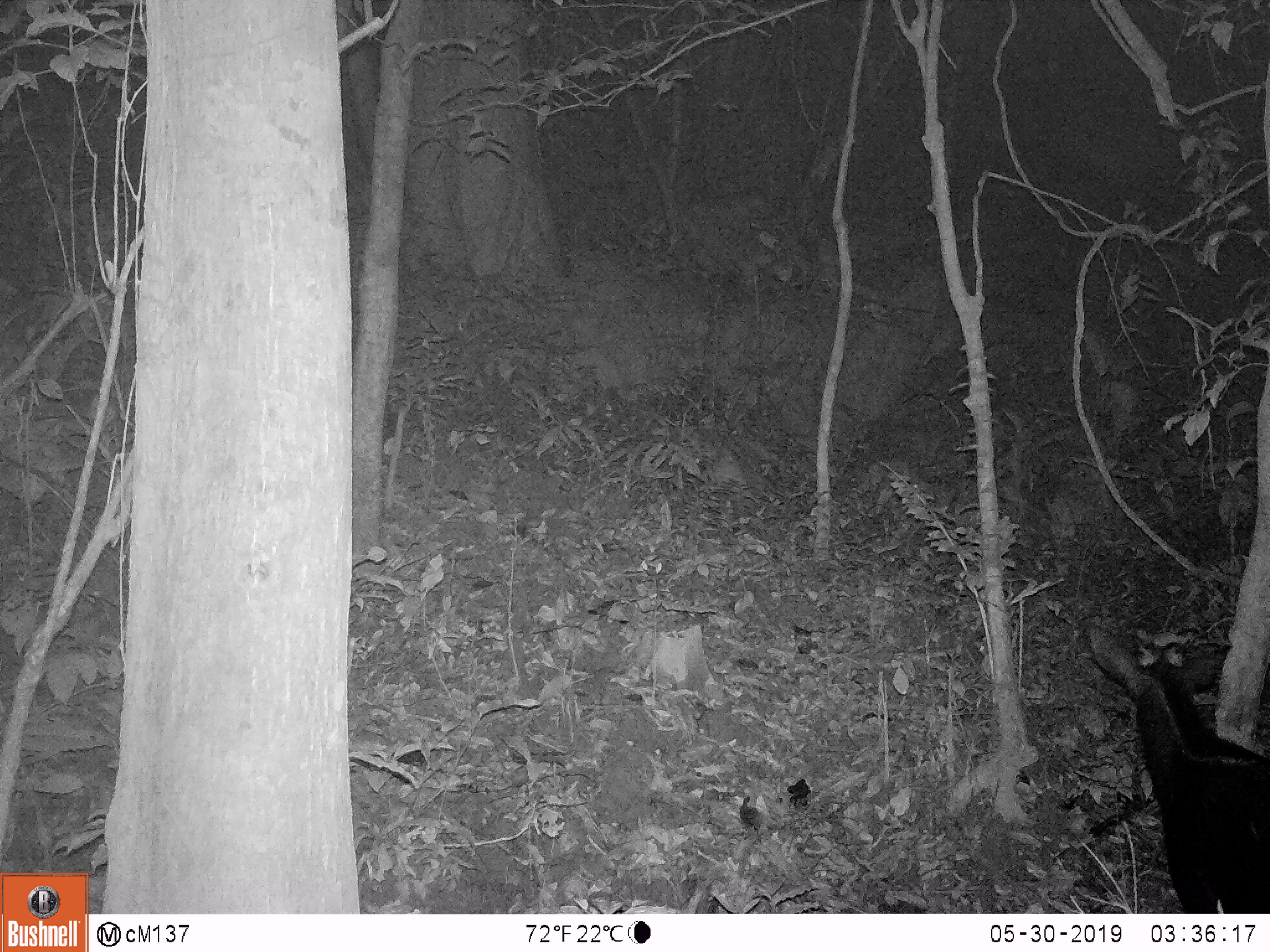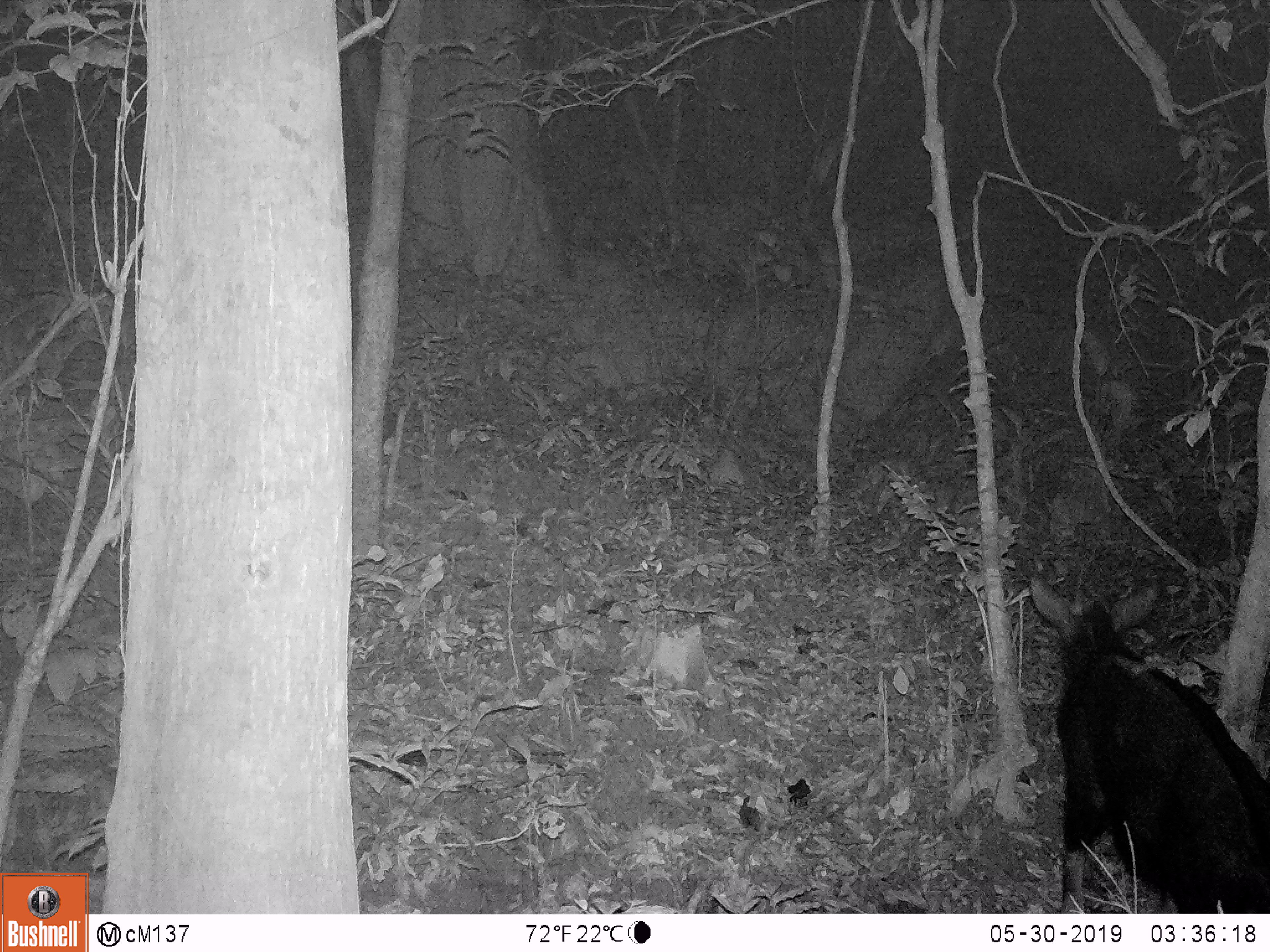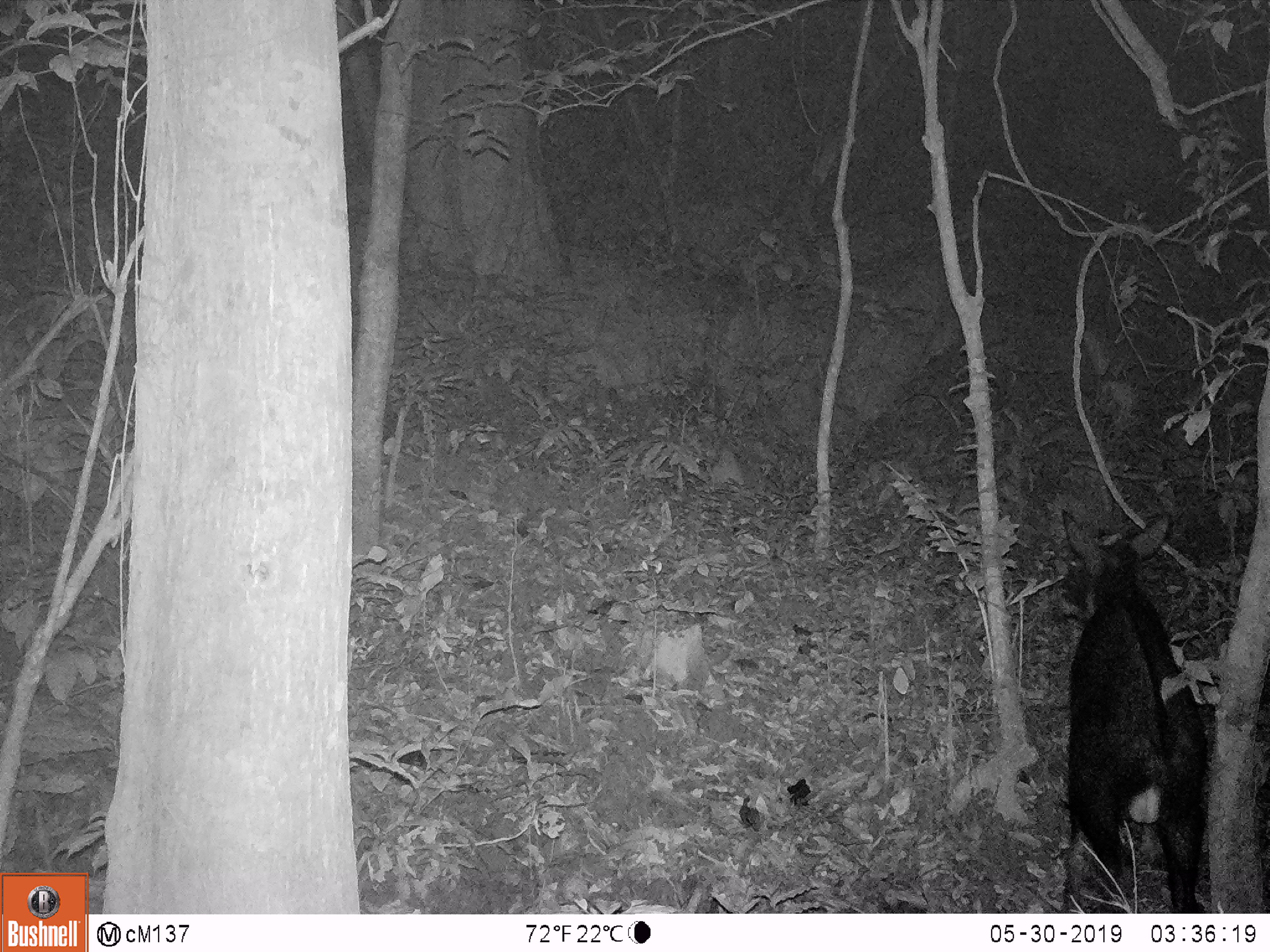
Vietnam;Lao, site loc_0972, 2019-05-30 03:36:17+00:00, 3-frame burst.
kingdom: Animalia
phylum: Chordata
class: Mammalia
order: Artiodactyla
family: Bovidae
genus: Capricornis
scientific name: Capricornis sumatraensis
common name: chinese serow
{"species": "chinese serow (Capricornis sumatraensis)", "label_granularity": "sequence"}